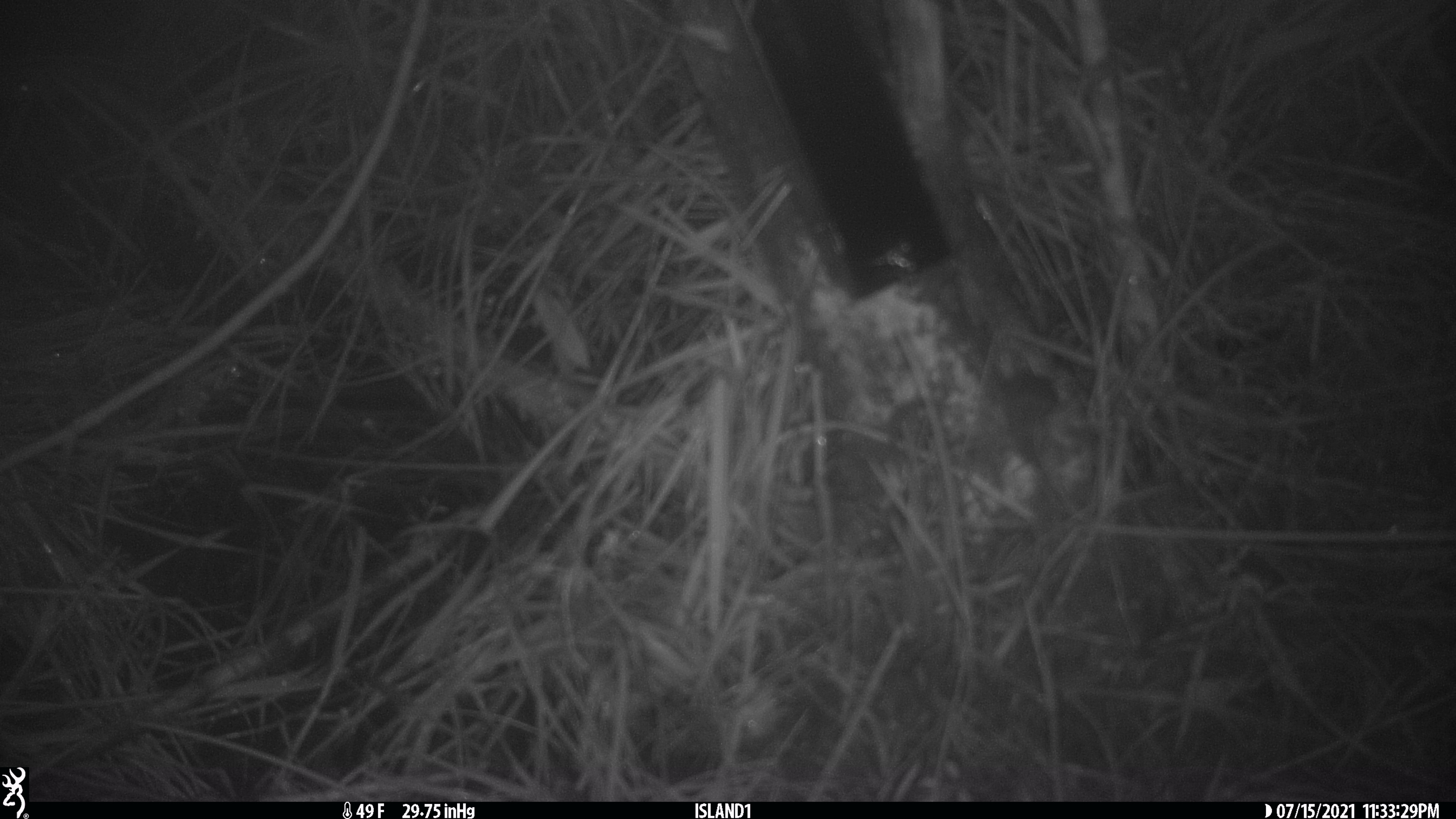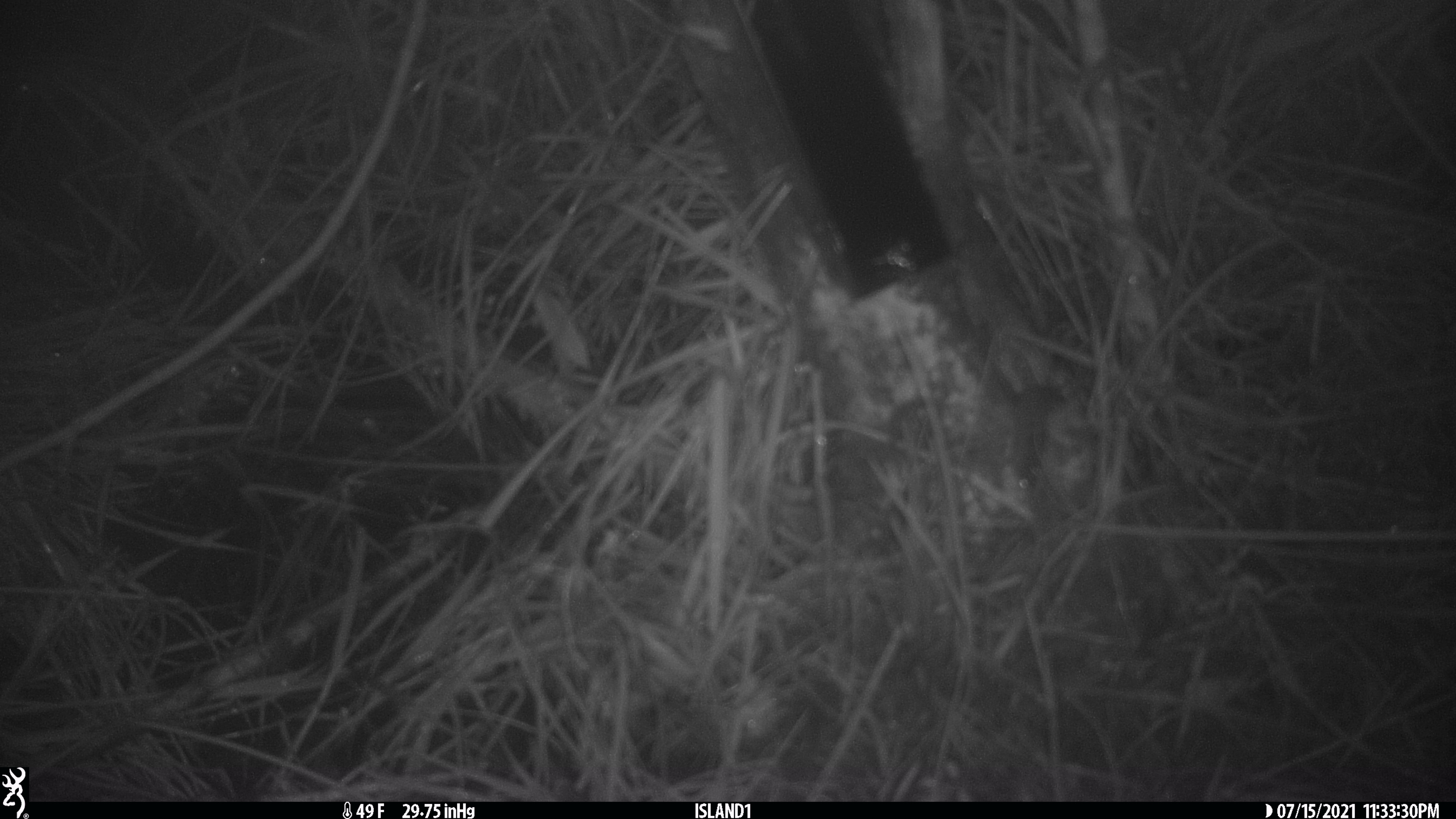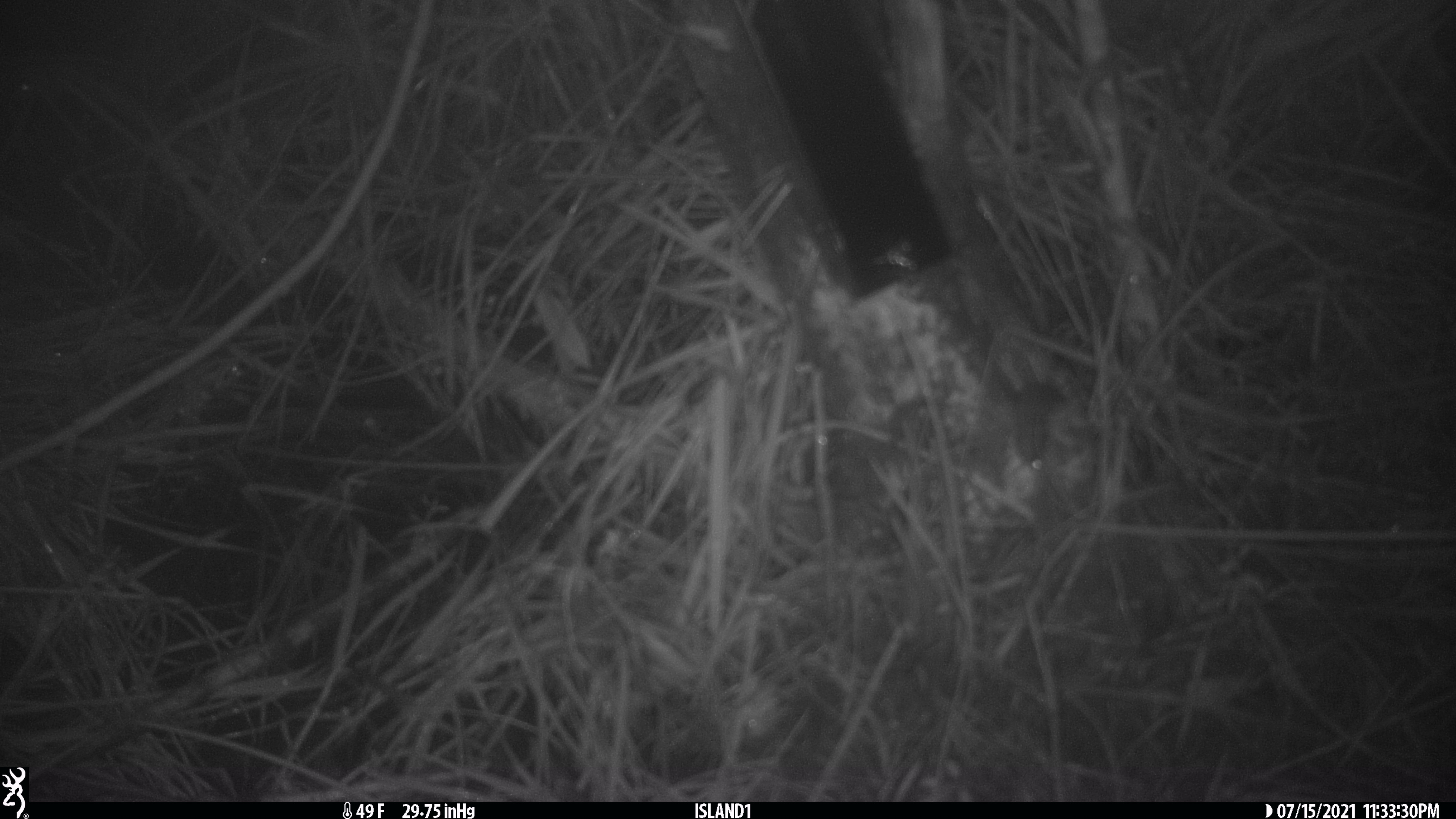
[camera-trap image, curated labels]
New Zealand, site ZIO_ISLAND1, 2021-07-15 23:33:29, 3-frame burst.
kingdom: Animalia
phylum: Chordata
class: Mammalia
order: Rodentia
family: Muridae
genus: Mus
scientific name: Mus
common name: mouse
Mouse (Mus).